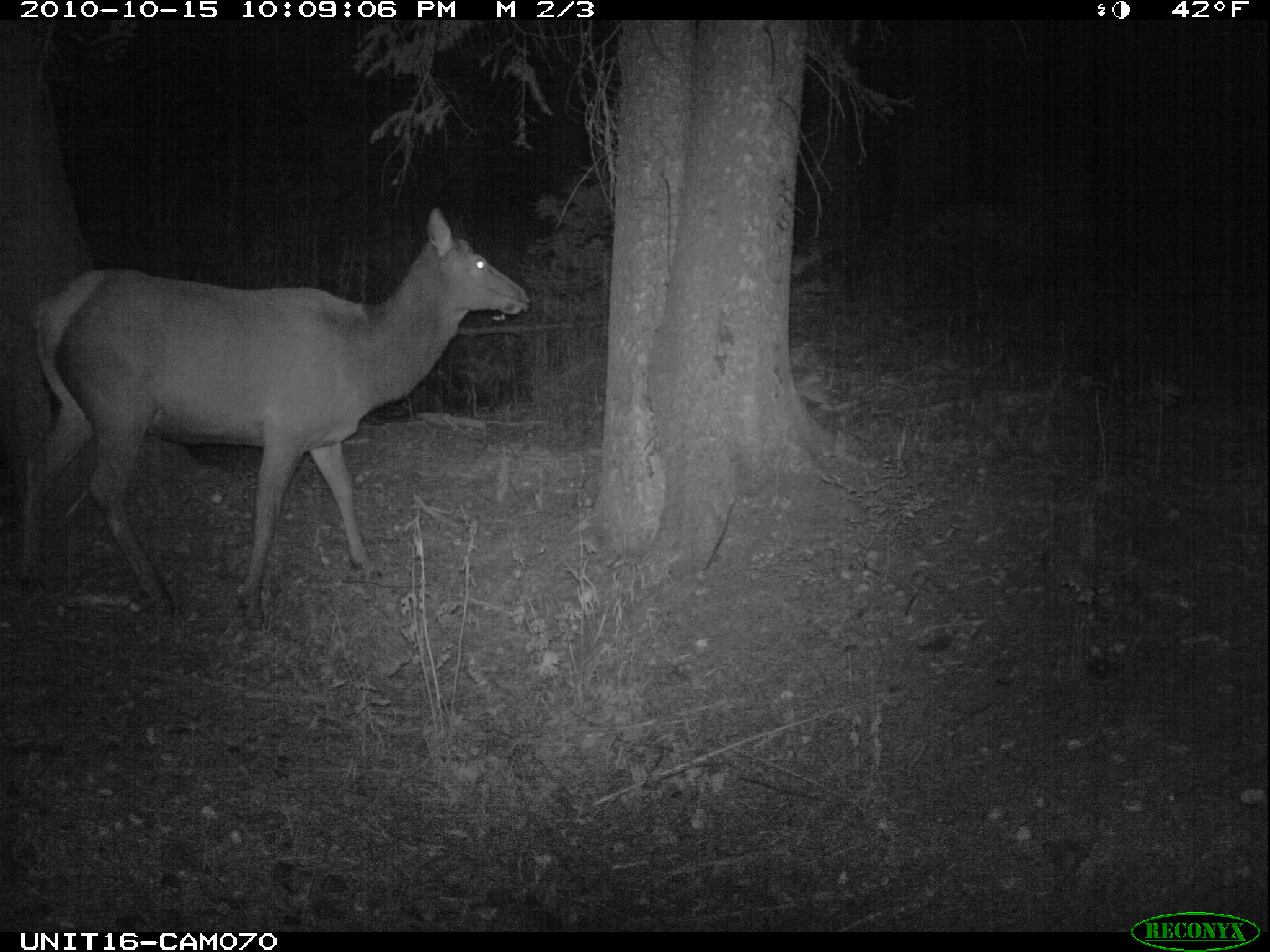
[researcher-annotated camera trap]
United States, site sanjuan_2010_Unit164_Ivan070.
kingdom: Animalia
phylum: Chordata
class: Mammalia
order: Artiodactyla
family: Cervidae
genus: Cervus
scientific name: Cervus elaphus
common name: red deer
Cervus elaphus (red deer).